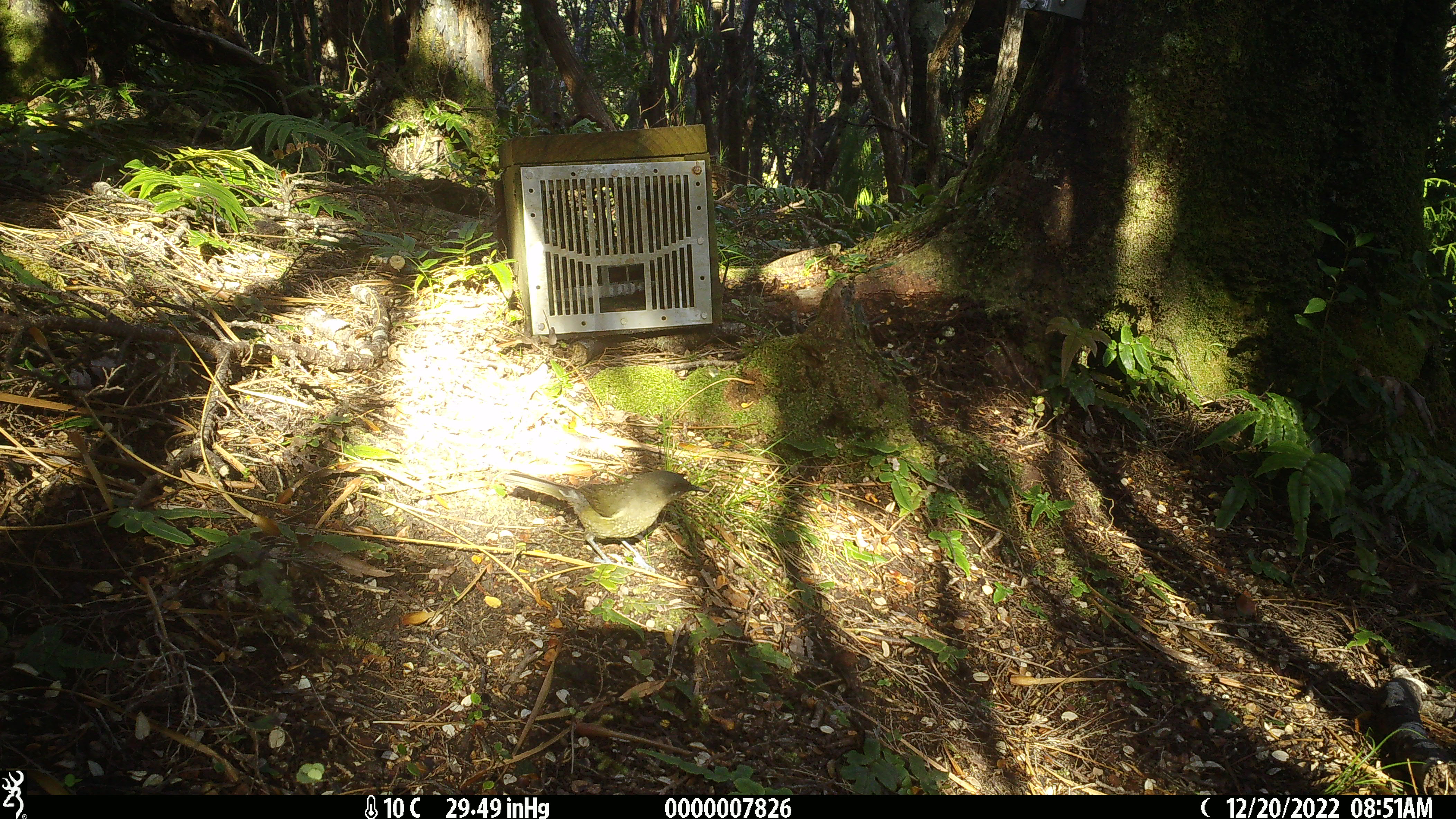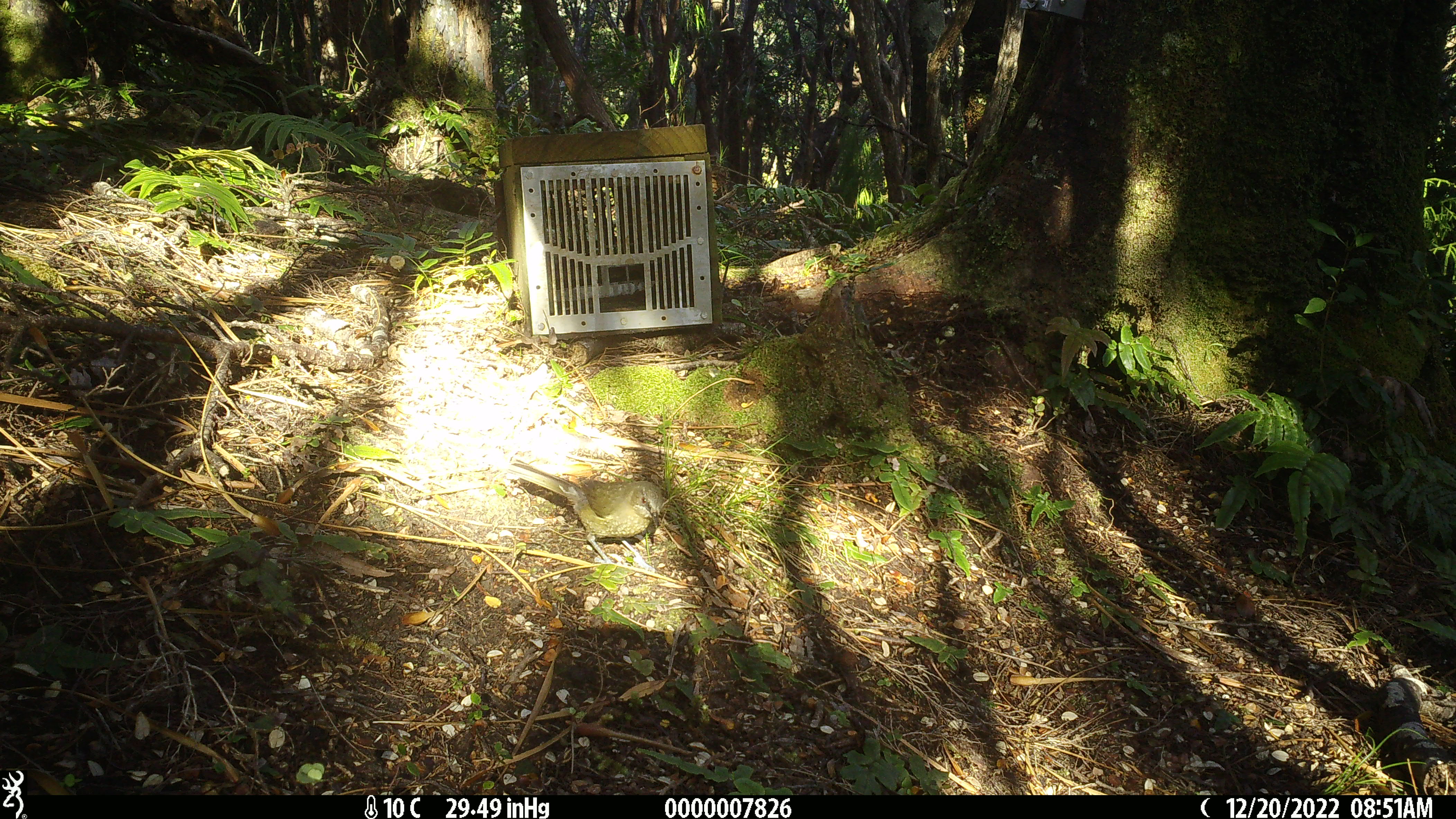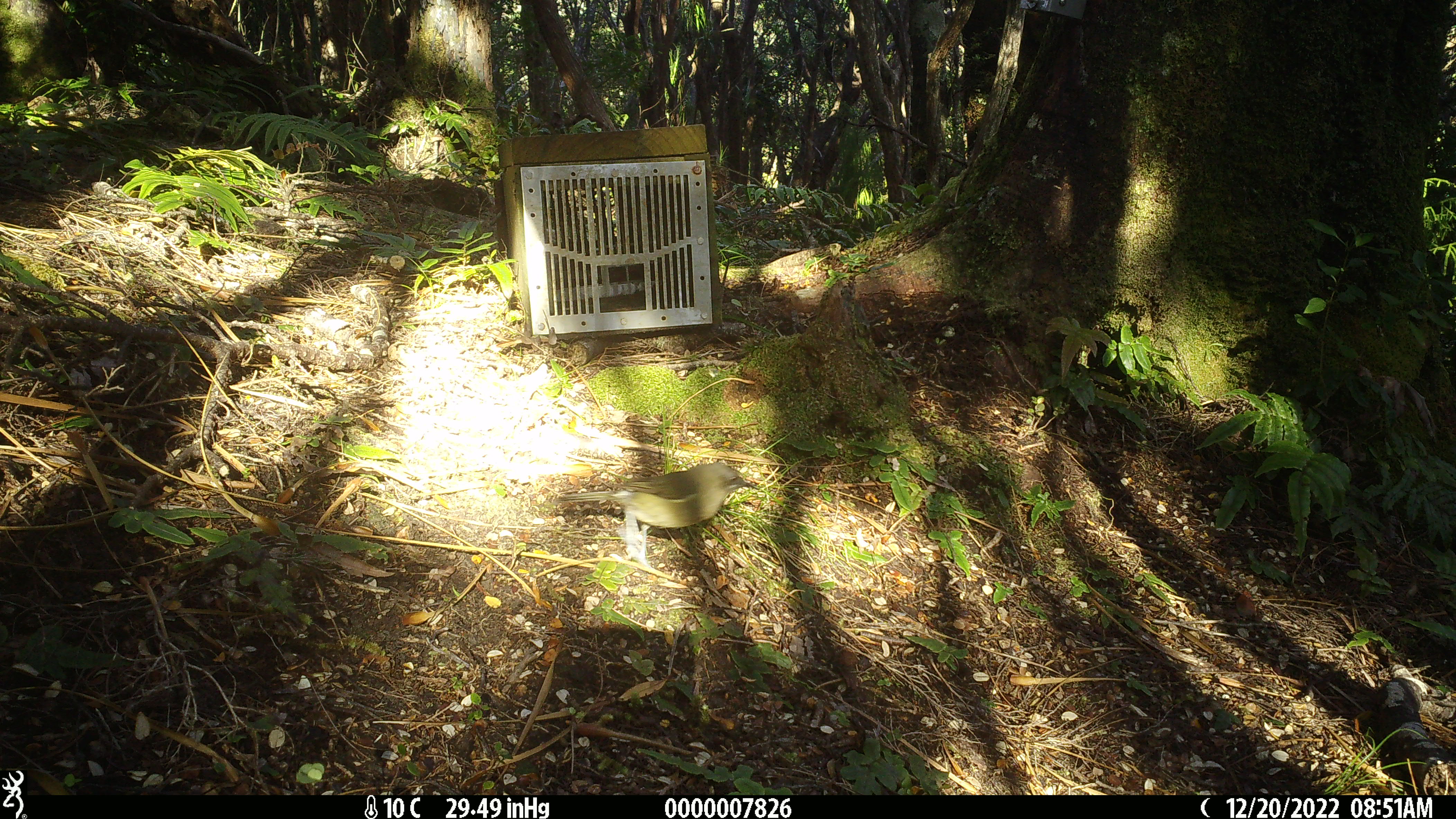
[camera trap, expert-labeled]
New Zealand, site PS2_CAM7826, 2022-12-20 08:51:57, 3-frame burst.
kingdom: Animalia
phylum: Chordata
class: Aves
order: Passeriformes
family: Meliphagidae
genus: Anthornis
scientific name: Anthornis melanura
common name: new zealand bellbird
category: bellbird